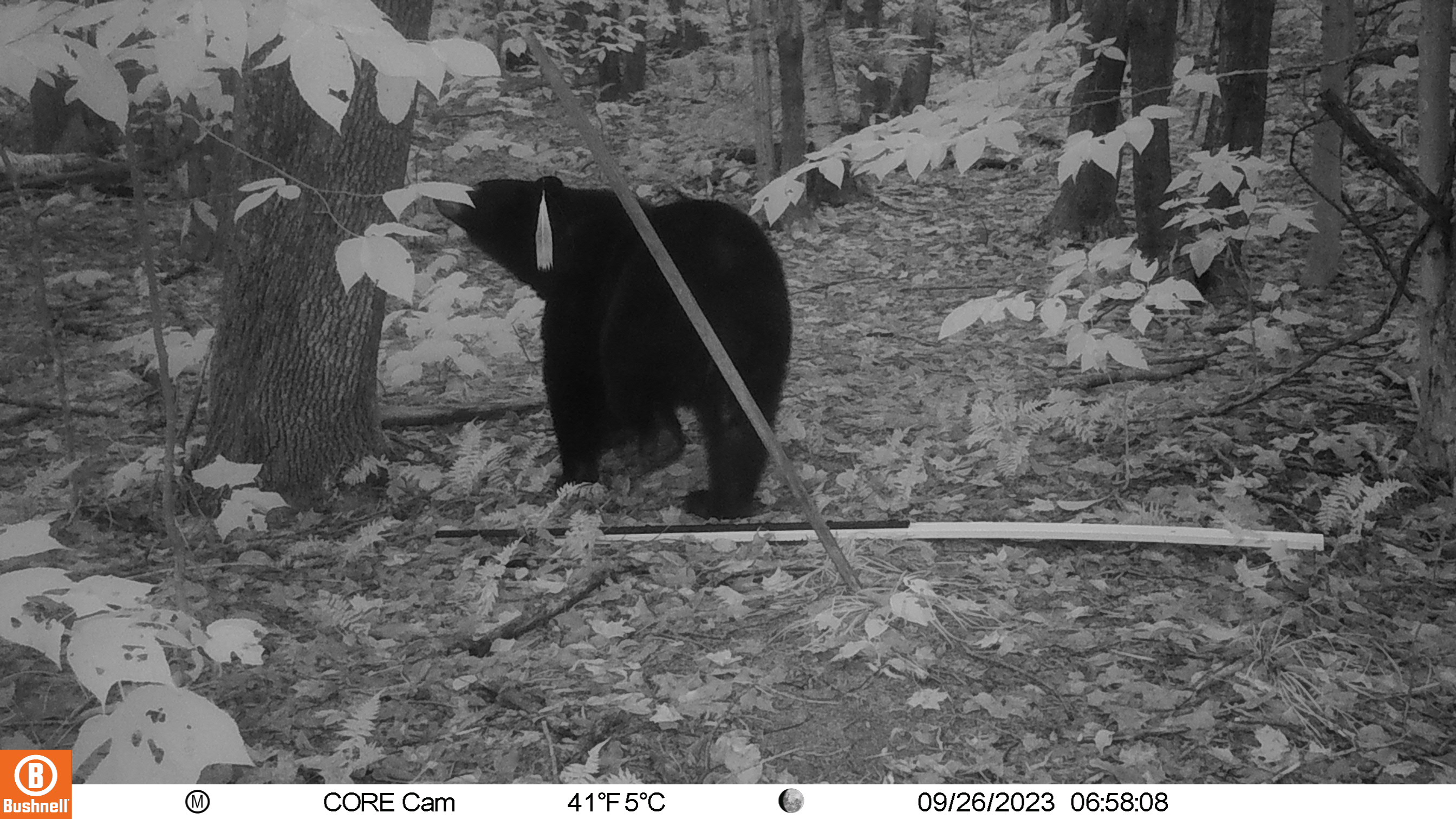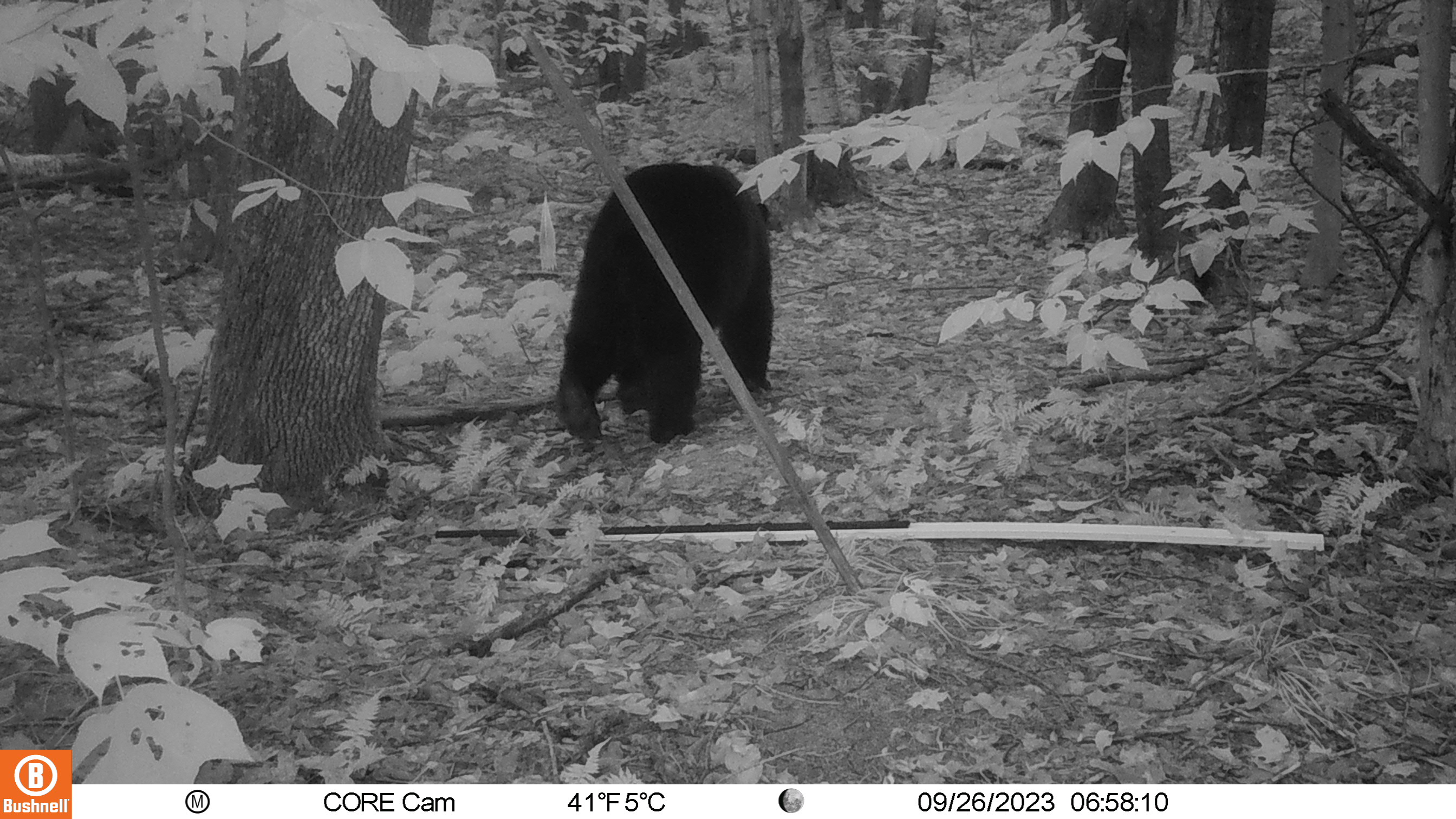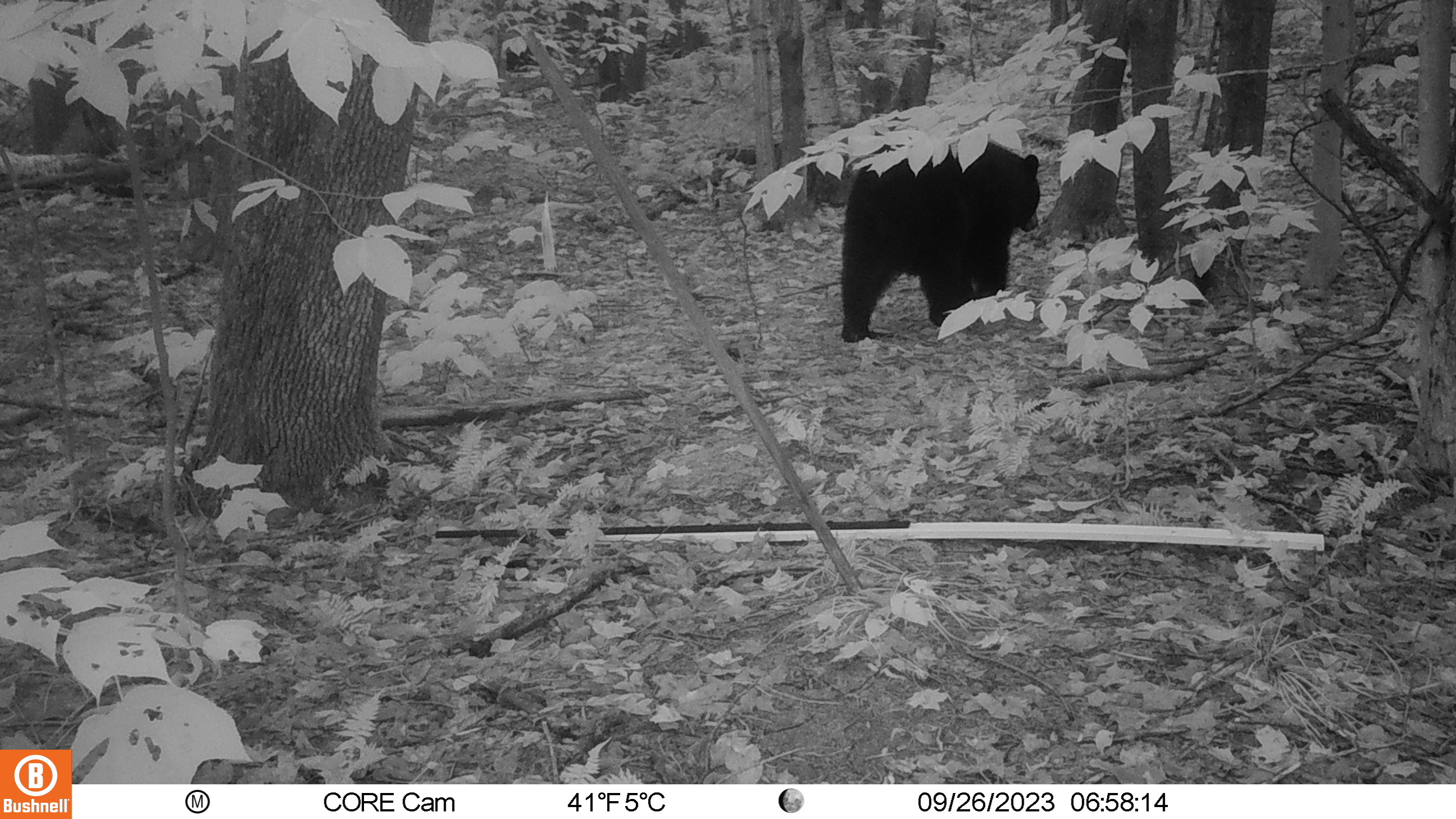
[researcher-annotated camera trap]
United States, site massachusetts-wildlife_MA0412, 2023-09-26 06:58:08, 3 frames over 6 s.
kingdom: Animalia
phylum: Chordata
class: Mammalia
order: Carnivora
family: Ursidae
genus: Ursus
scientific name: Ursus americanus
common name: black bear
Black bear (Ursus americanus).